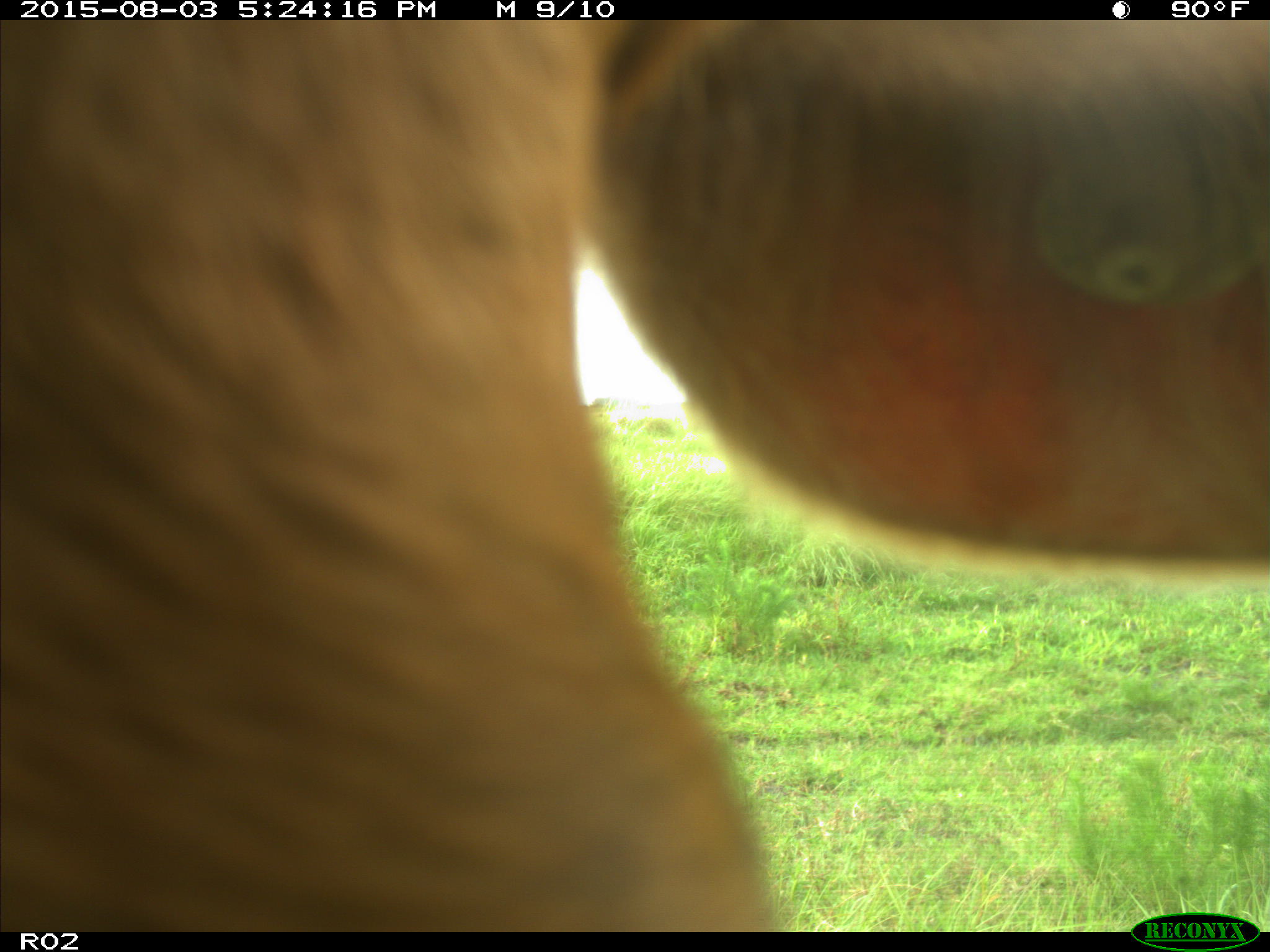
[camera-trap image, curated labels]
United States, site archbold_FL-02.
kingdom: Animalia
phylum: Chordata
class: Mammalia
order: Artiodactyla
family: Bovidae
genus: Bos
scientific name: Bos taurus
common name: domestic cow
Bos taurus (domestic cow).